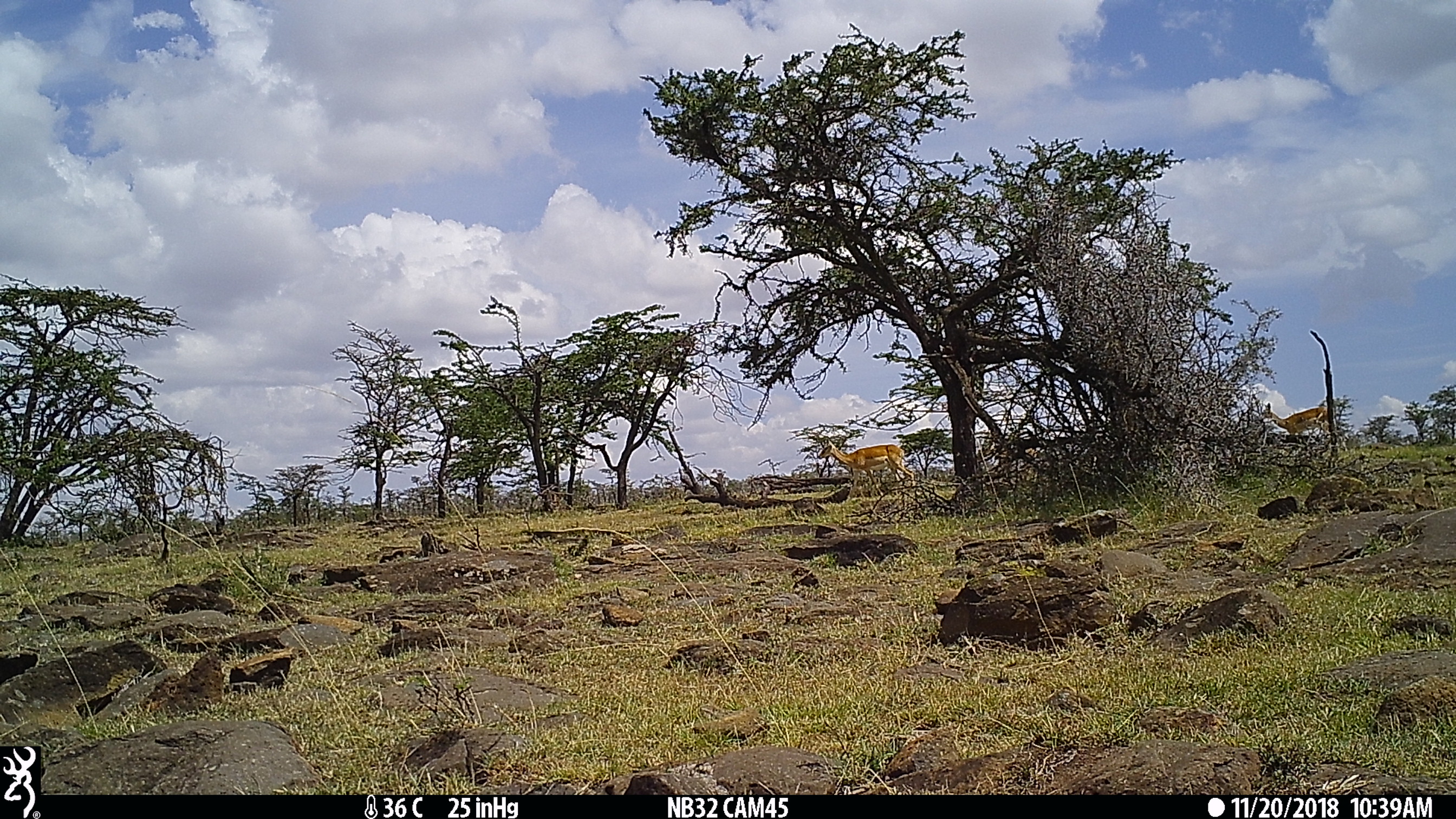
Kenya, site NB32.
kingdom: Animalia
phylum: Chordata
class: Mammalia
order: Artiodactyla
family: Bovidae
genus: Aepyceros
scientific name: Aepyceros melampus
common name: impala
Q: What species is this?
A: Impala (Aepyceros melampus).